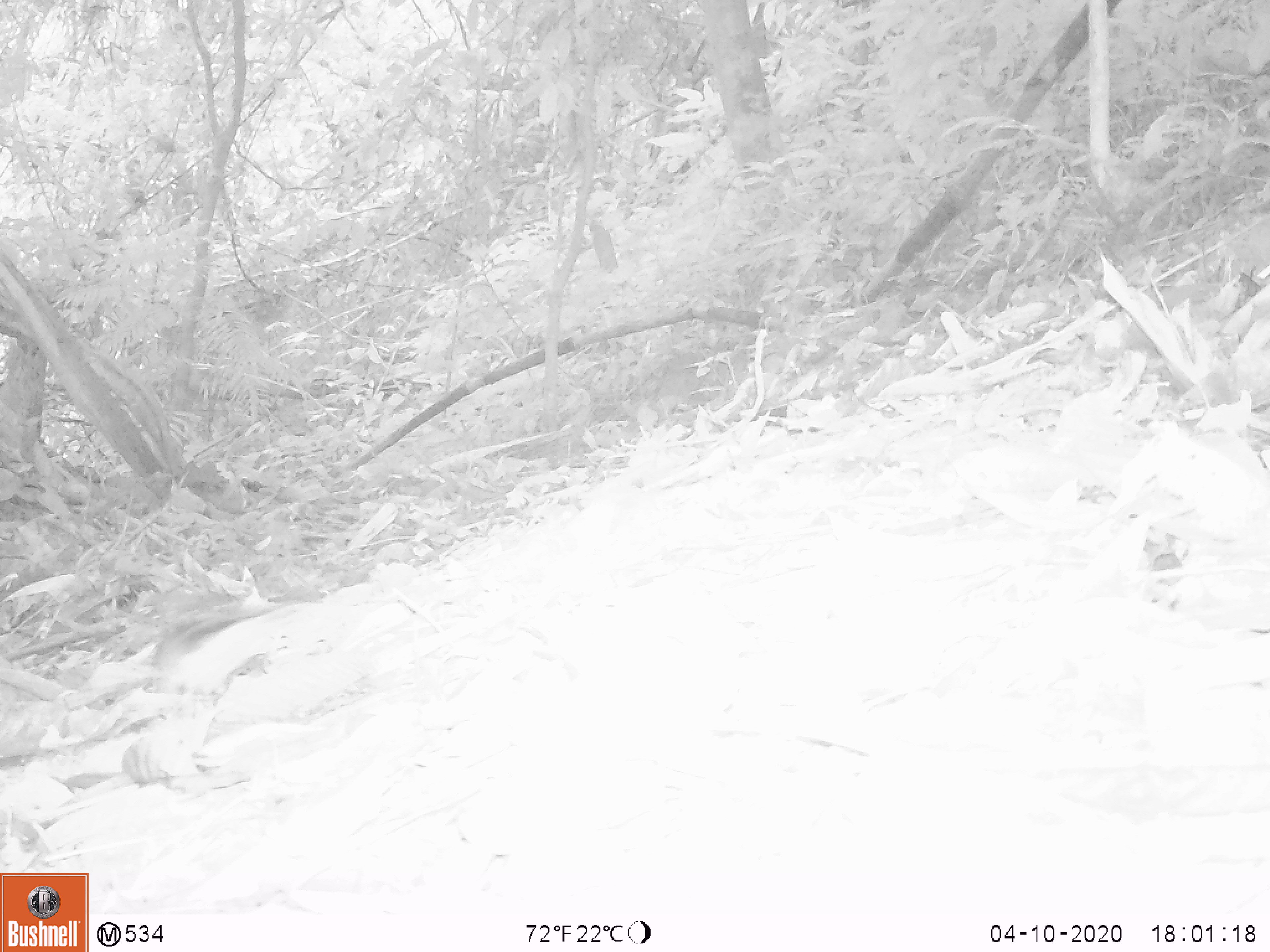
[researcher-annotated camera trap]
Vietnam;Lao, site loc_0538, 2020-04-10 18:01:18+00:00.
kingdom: Animalia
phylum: Chordata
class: Aves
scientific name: Aves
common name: bird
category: unidentified bird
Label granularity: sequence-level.